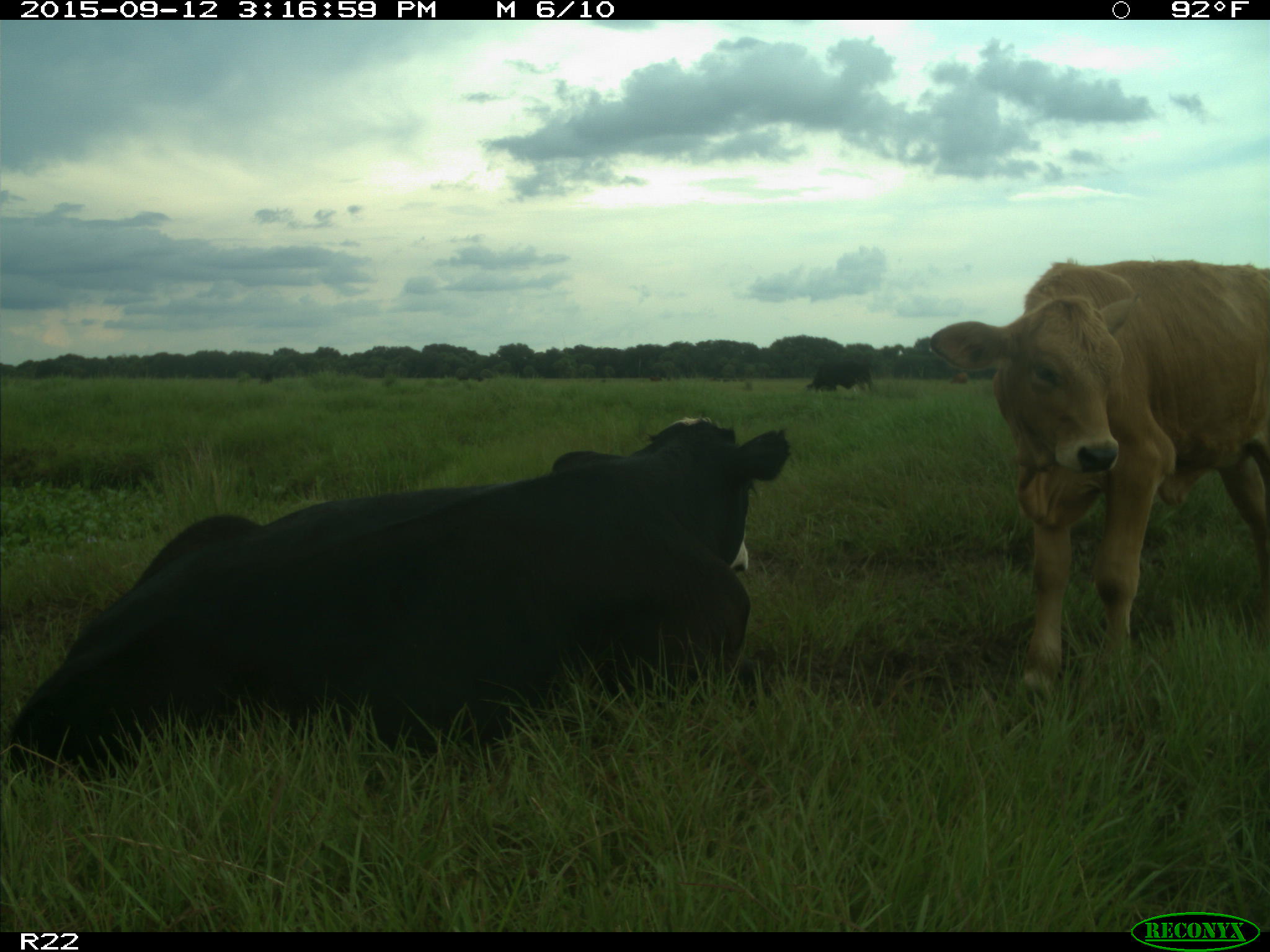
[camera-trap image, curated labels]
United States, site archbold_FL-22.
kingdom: Animalia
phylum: Chordata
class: Mammalia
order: Artiodactyla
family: Bovidae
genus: Bos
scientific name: Bos taurus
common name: domestic cow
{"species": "Bos taurus (domestic cow)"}